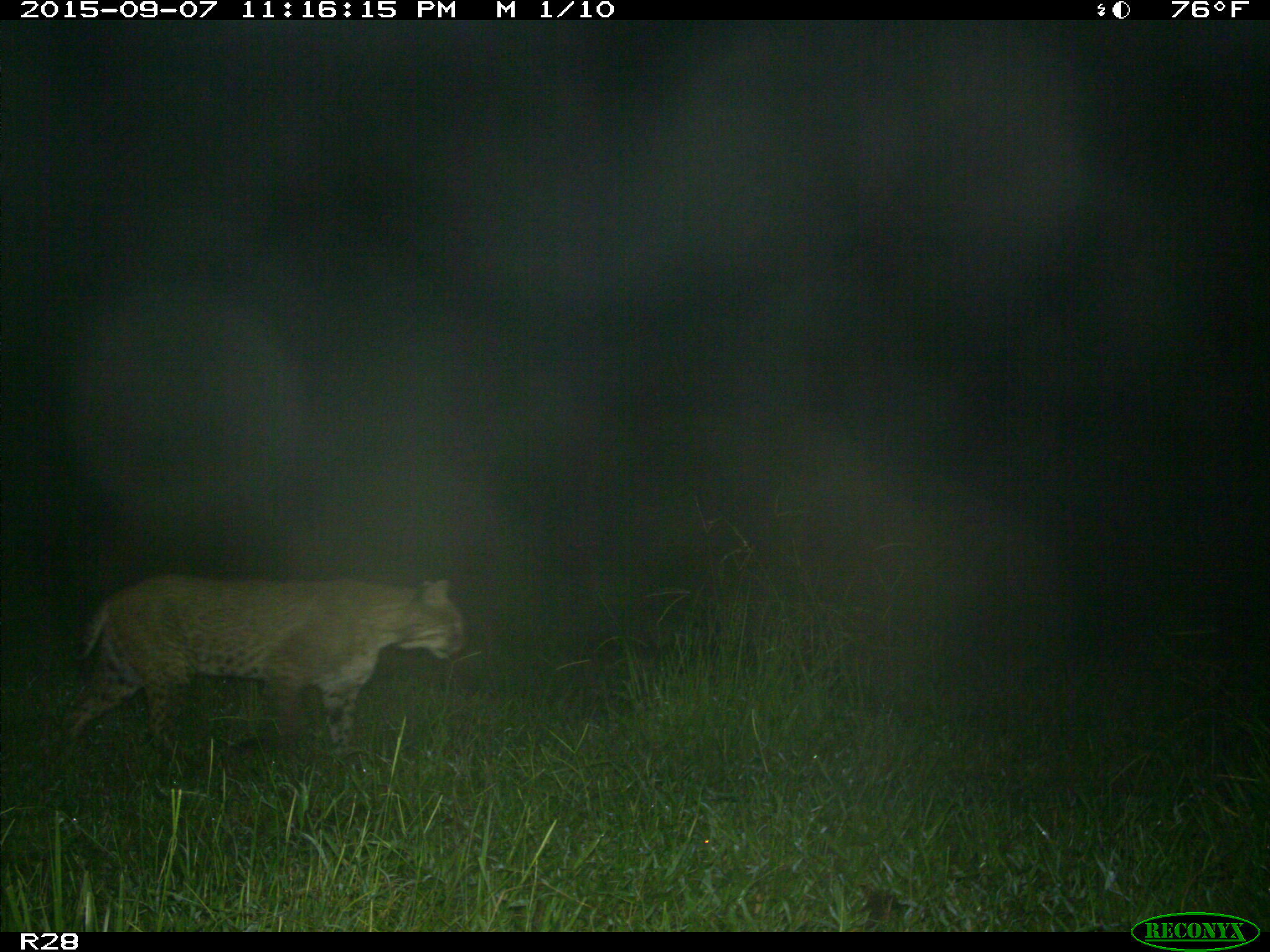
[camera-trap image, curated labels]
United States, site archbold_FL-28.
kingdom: Animalia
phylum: Chordata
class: Mammalia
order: Carnivora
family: Felidae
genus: Lynx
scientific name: Lynx rufus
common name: bobcat